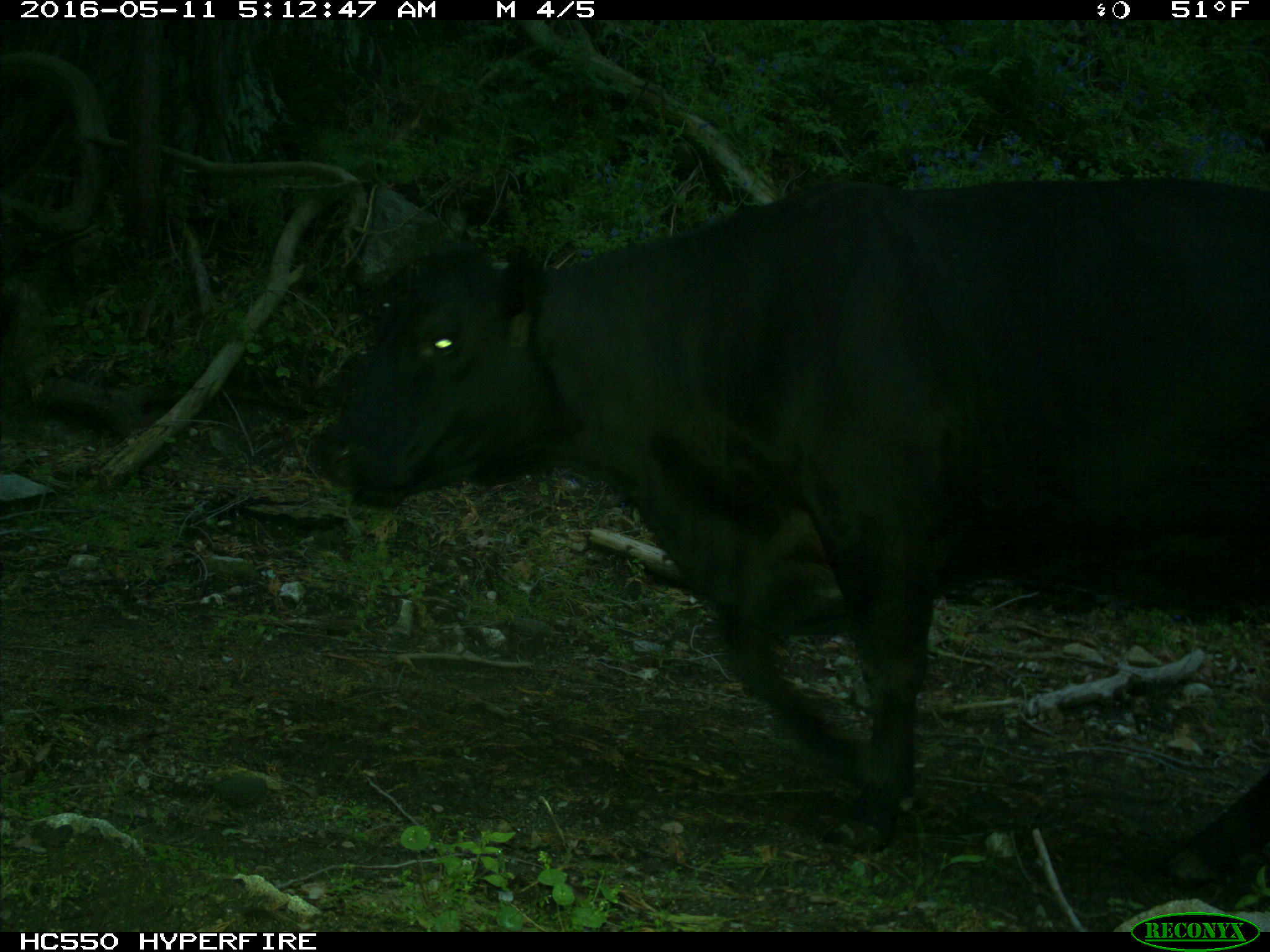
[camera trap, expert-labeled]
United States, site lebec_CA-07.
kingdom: Animalia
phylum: Chordata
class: Mammalia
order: Artiodactyla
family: Bovidae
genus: Bos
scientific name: Bos taurus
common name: domestic cow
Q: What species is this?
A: Bos taurus (domestic cow).